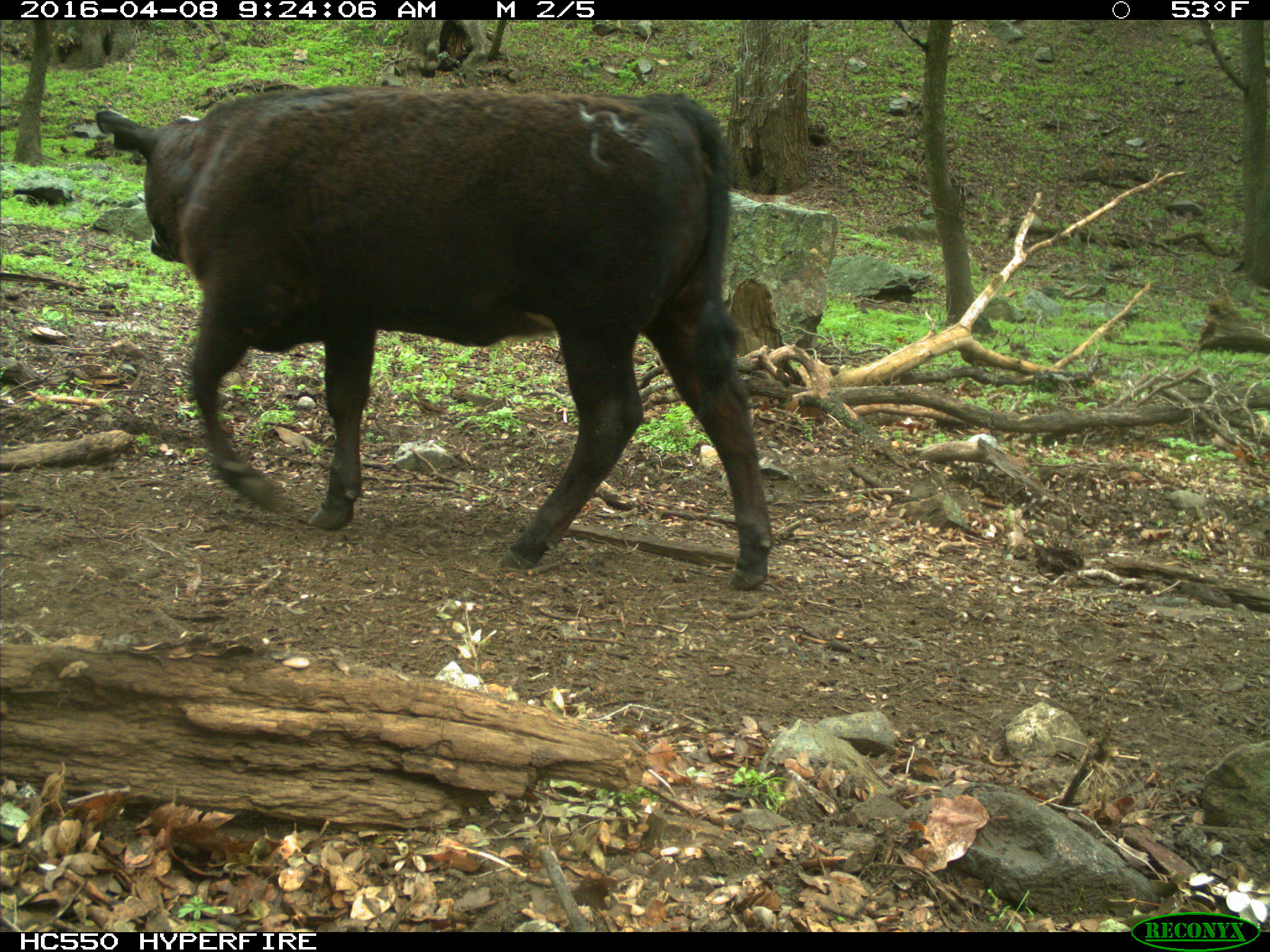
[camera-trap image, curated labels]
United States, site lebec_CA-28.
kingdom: Animalia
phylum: Chordata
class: Mammalia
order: Artiodactyla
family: Bovidae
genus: Bos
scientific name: Bos taurus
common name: domestic cow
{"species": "Bos taurus (domestic cow)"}